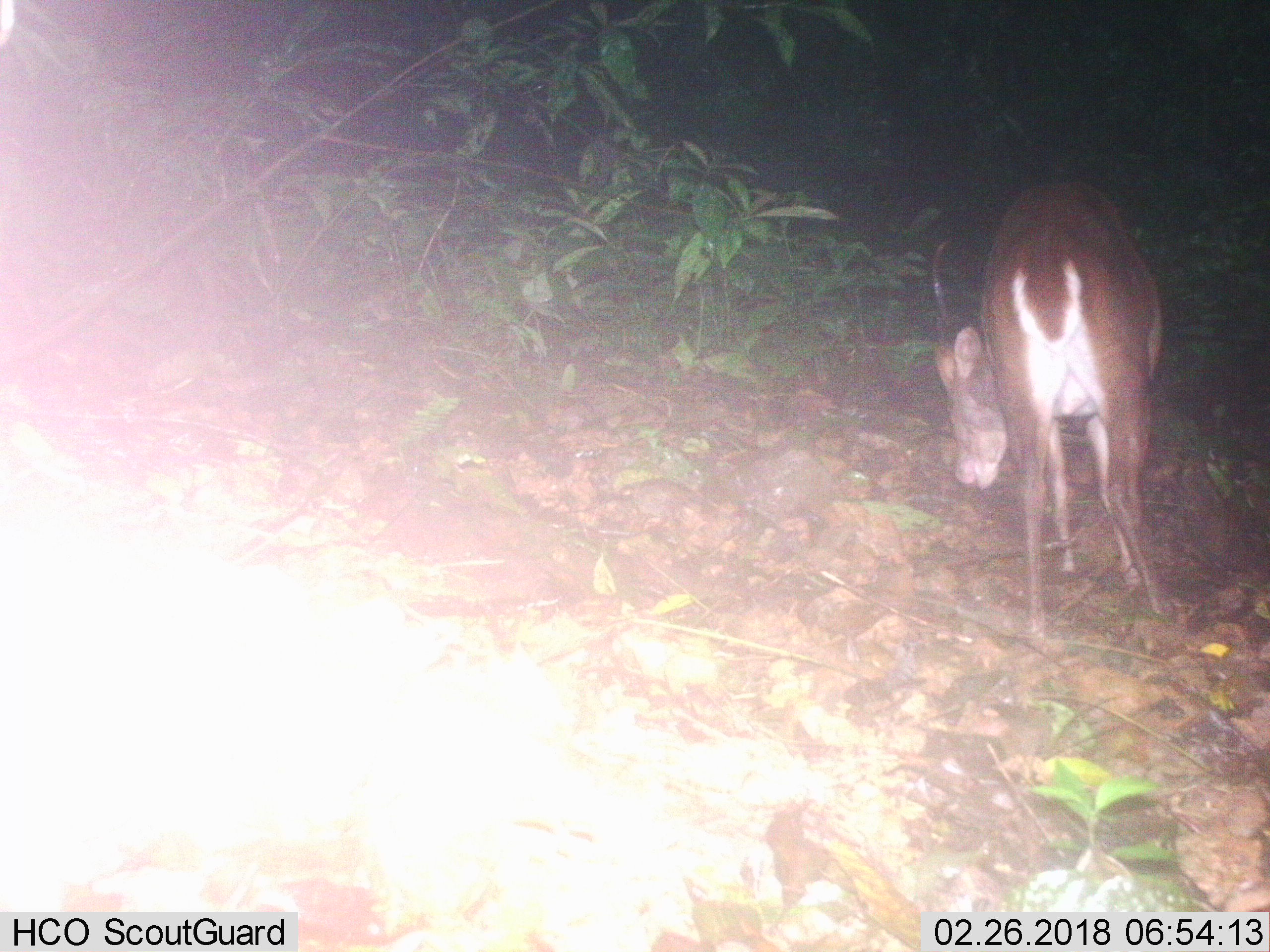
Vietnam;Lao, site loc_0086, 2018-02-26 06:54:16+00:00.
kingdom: Animalia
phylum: Chordata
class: Mammalia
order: Artiodactyla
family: Cervidae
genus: Muntiacus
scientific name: Muntiacus vuquangensis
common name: large-antlered muntjac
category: large antlered muntjac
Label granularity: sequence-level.